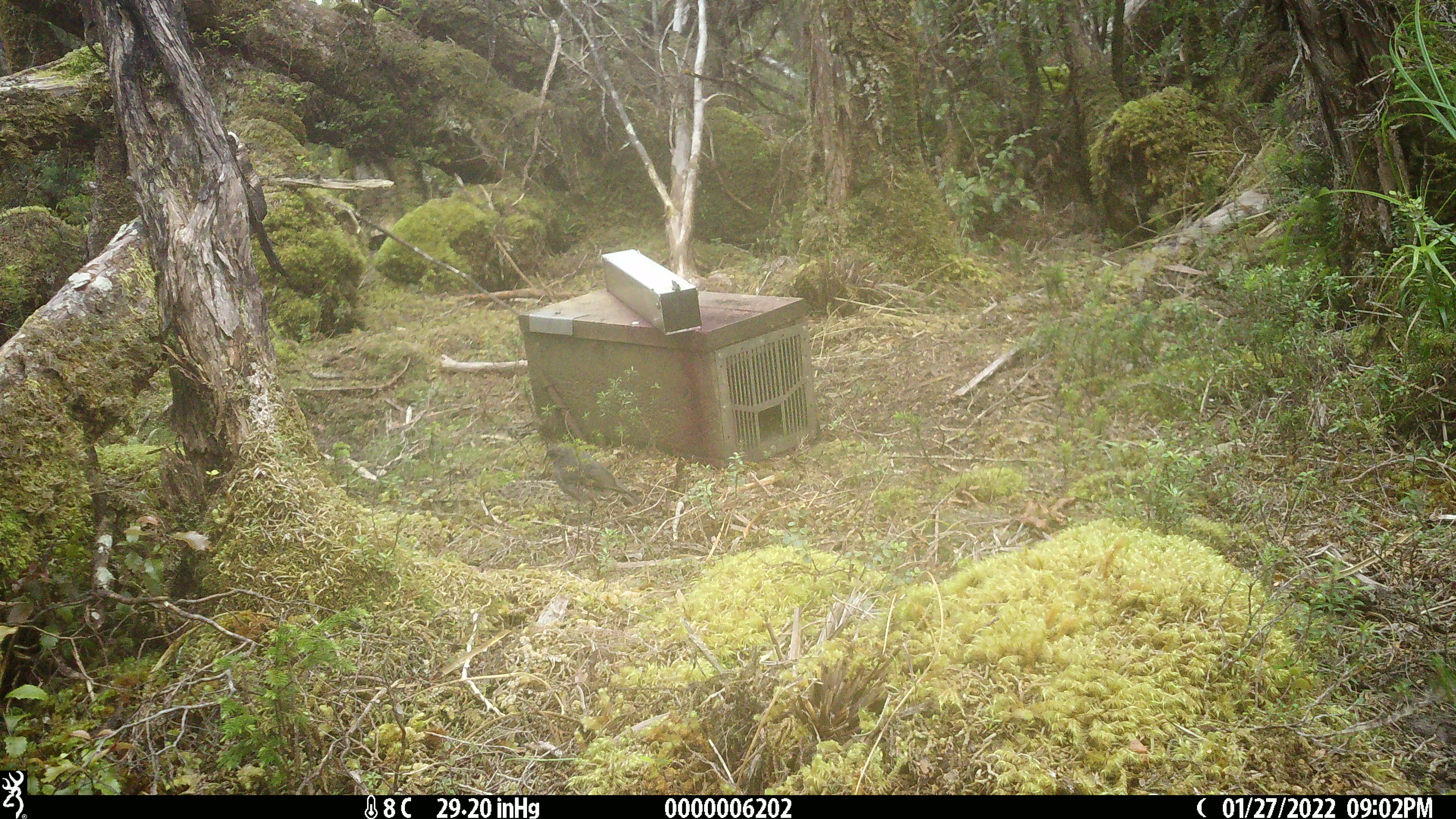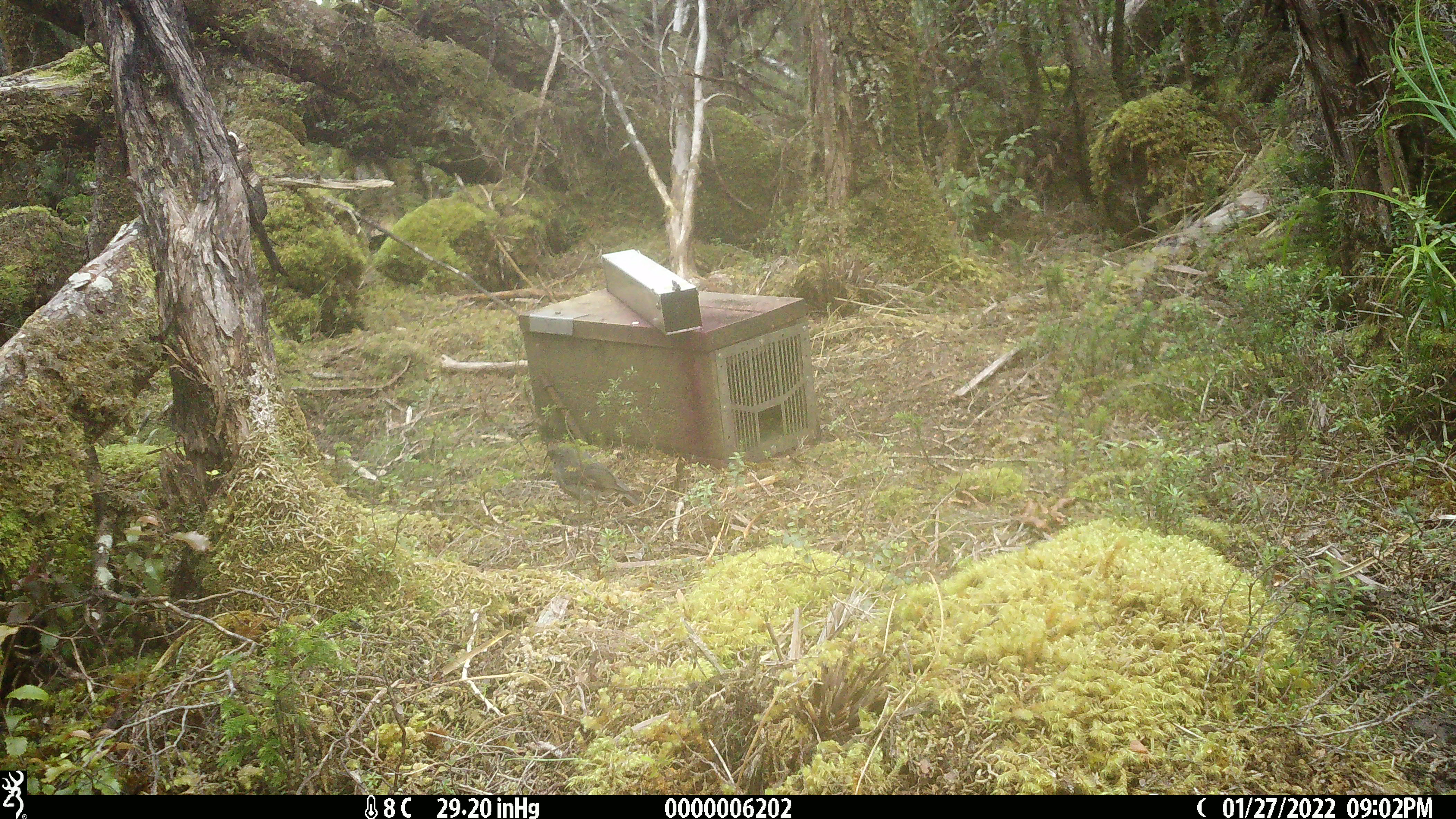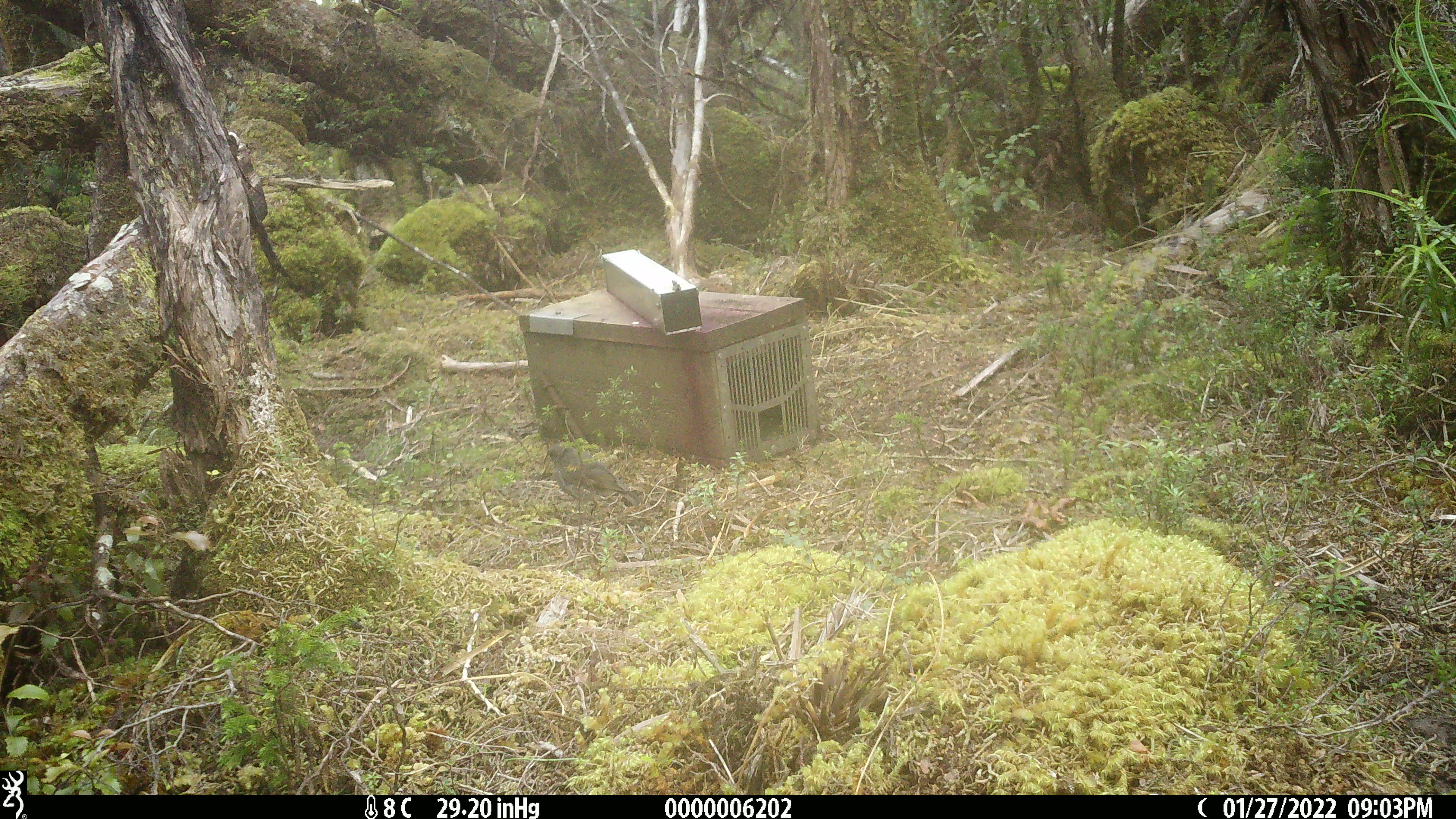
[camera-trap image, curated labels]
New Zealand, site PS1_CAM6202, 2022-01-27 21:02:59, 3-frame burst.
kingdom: Animalia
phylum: Chordata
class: Aves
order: Passeriformes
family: Petroicidae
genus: Petroica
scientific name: Petroica australis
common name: new zealand robin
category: robin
Robin (new zealand robin) (Petroica australis).